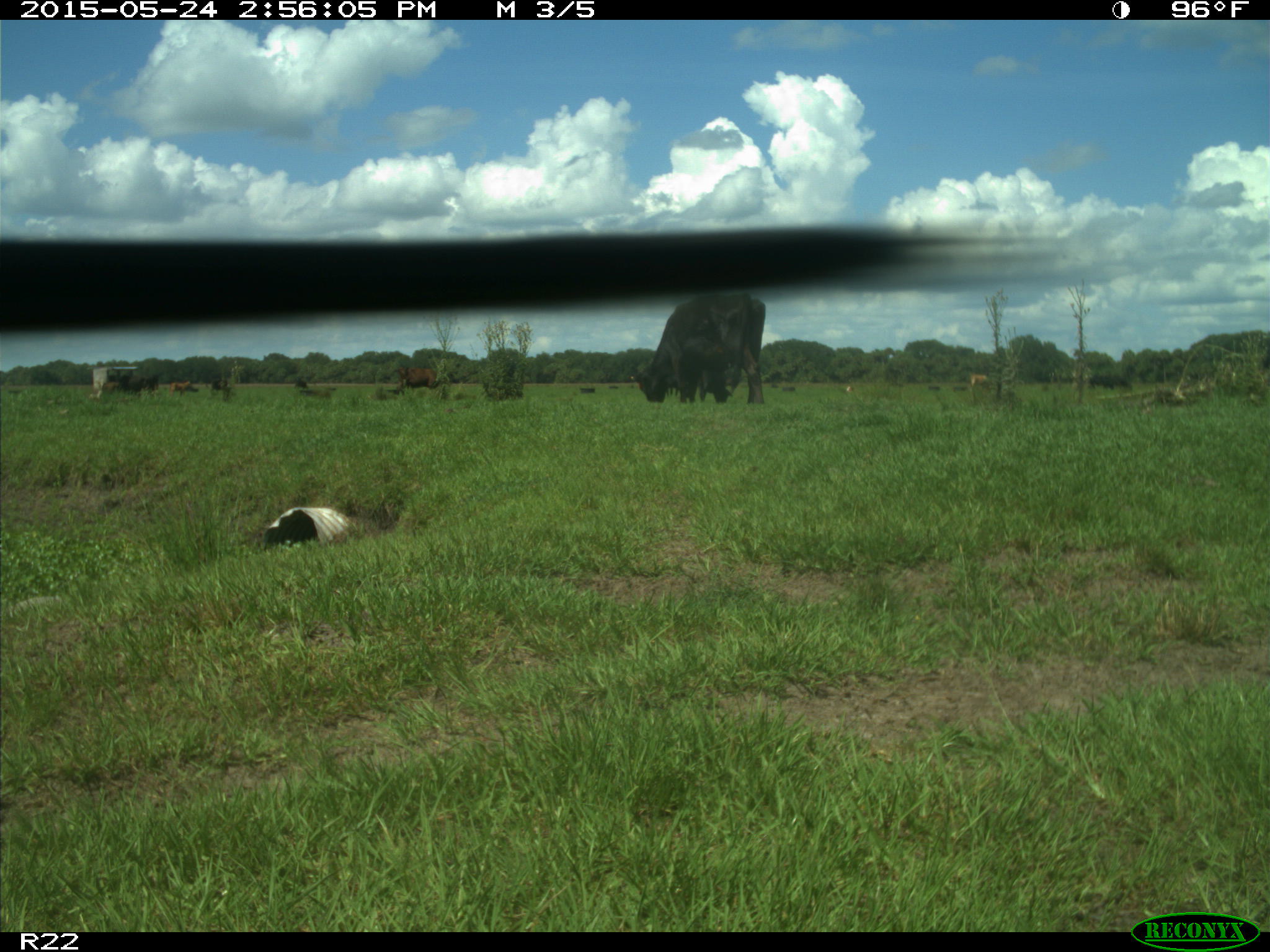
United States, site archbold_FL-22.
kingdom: Animalia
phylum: Chordata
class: Mammalia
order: Artiodactyla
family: Bovidae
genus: Bos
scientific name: Bos taurus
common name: domestic cow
Bos taurus (domestic cow).